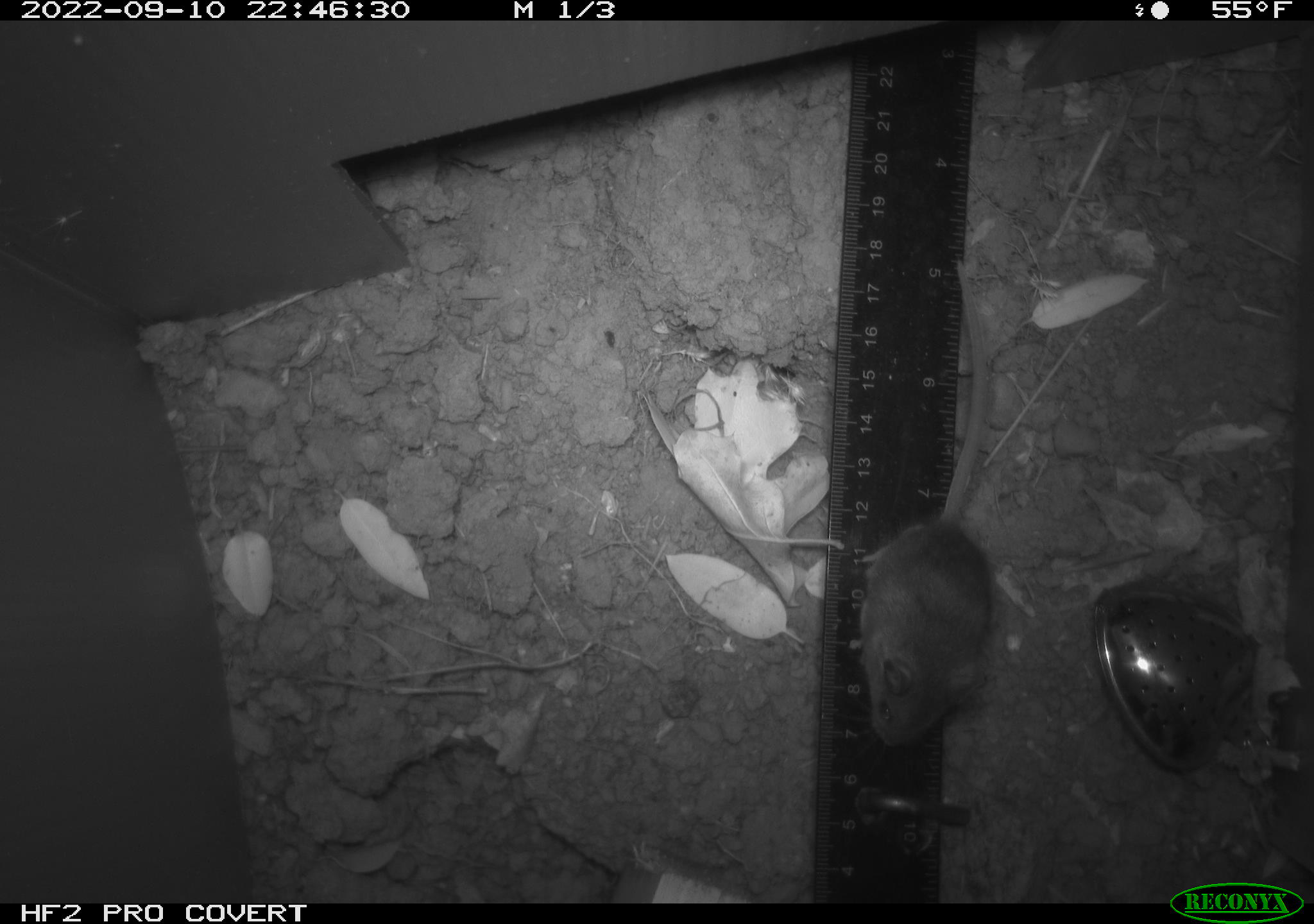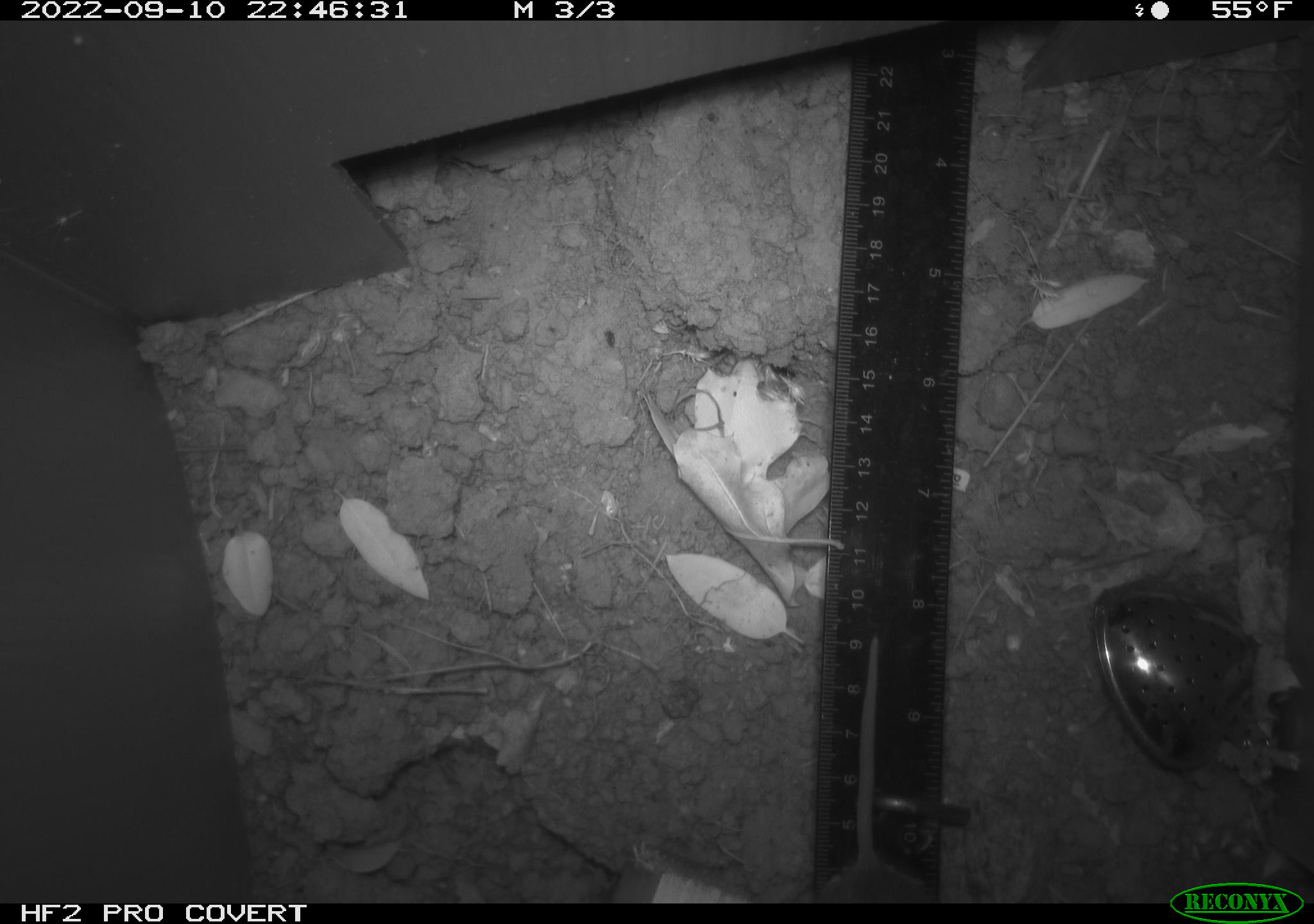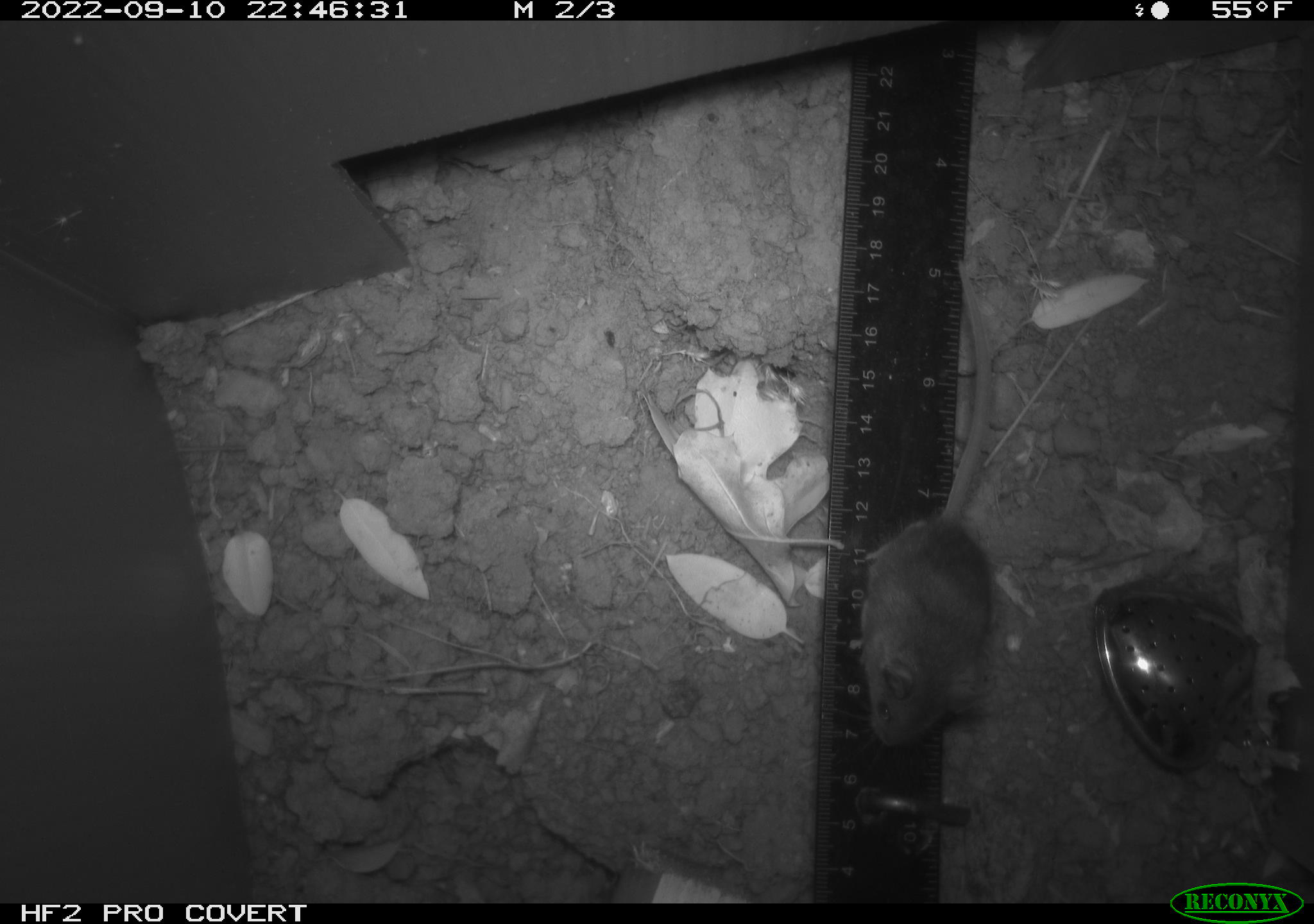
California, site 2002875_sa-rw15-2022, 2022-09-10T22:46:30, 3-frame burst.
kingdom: Animalia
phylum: Chordata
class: Mammalia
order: Rodentia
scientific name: Rodentia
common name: mouse species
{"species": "mouse species (Rodentia)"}